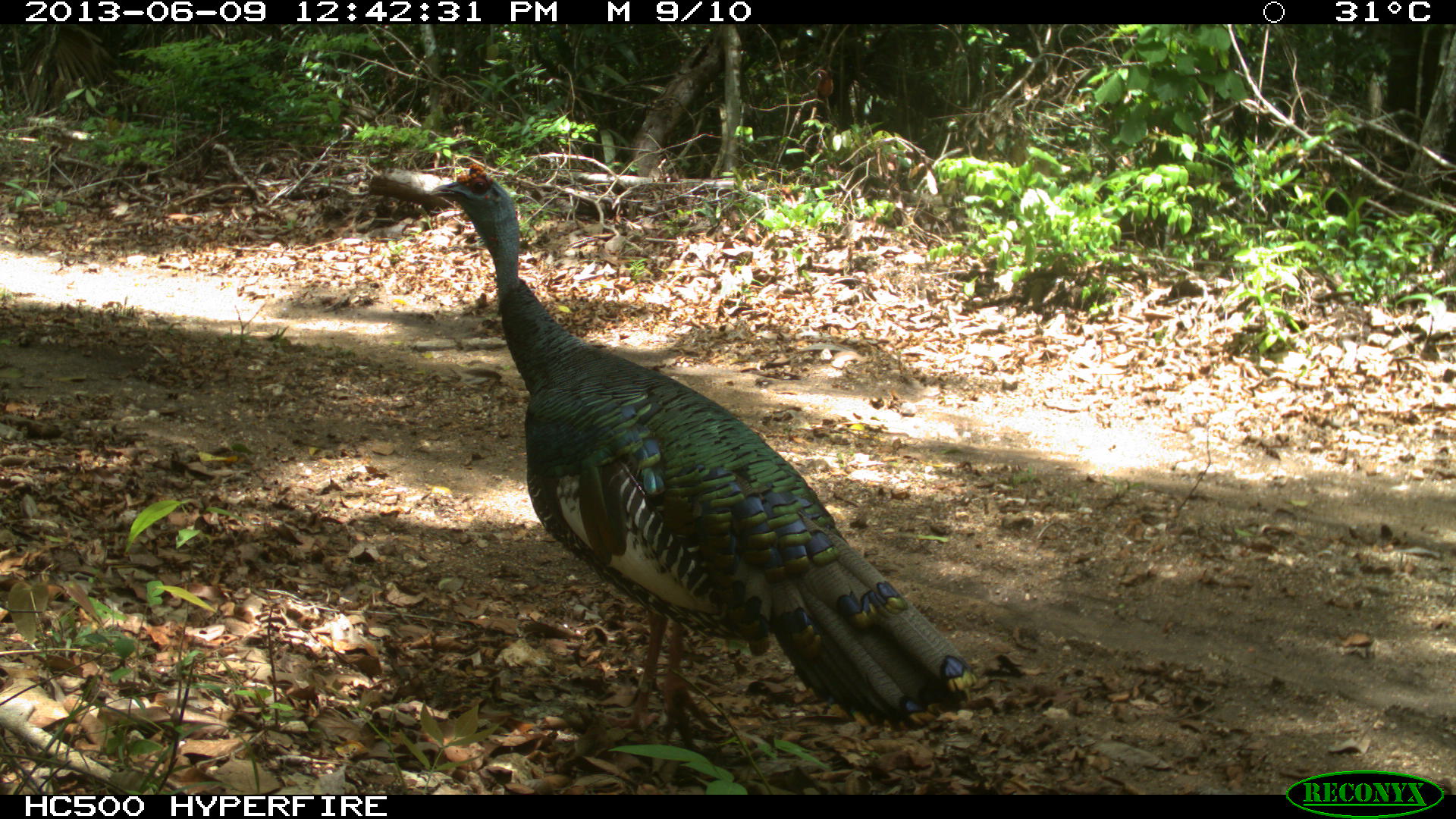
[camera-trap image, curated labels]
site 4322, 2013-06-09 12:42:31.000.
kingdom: Animalia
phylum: Chordata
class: Aves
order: Galliformes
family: Phasianidae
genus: Meleagris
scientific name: Meleagris ocellata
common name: ocellated turkey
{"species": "Meleagris ocellata (ocellated turkey)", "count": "1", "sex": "male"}